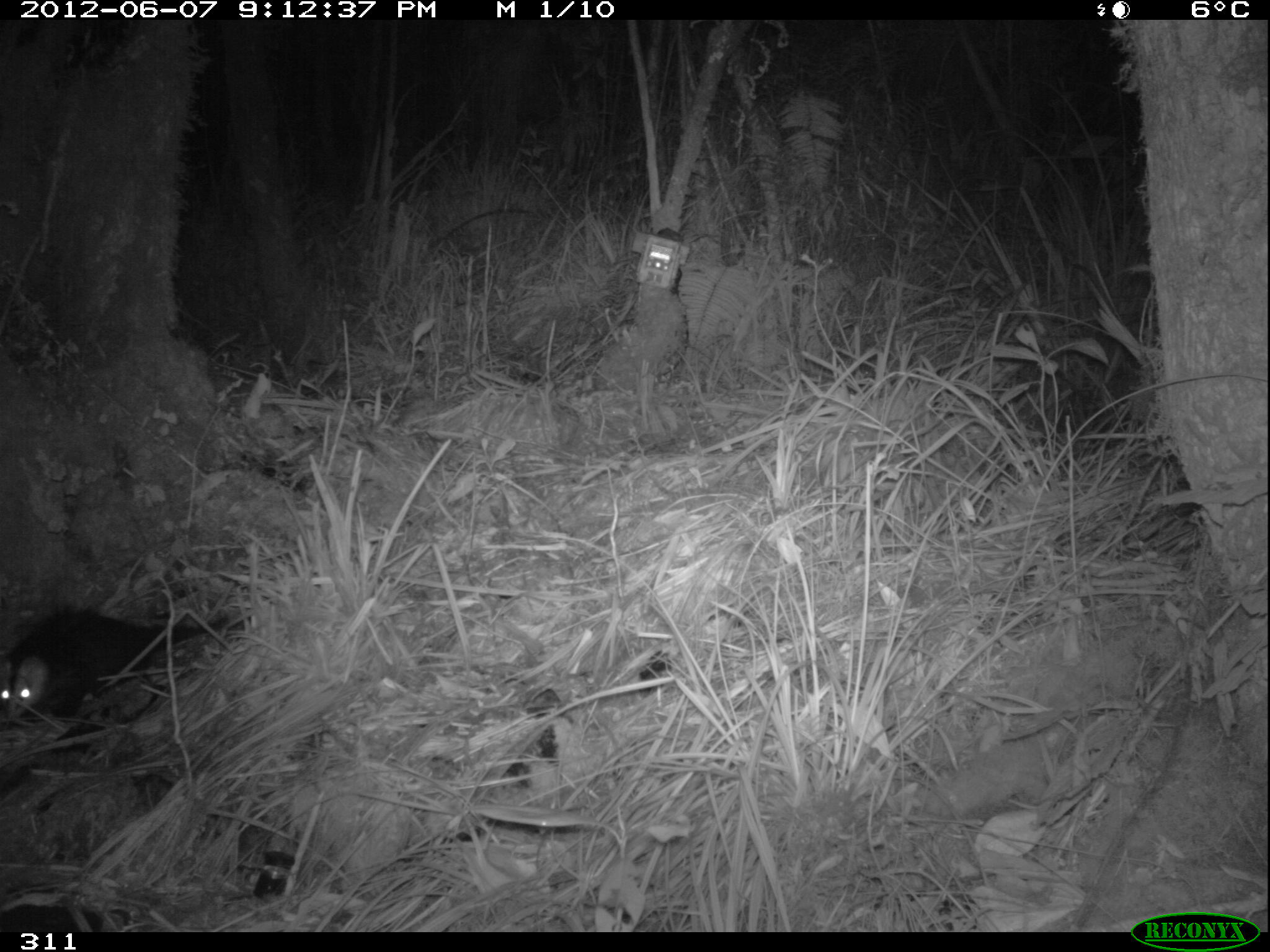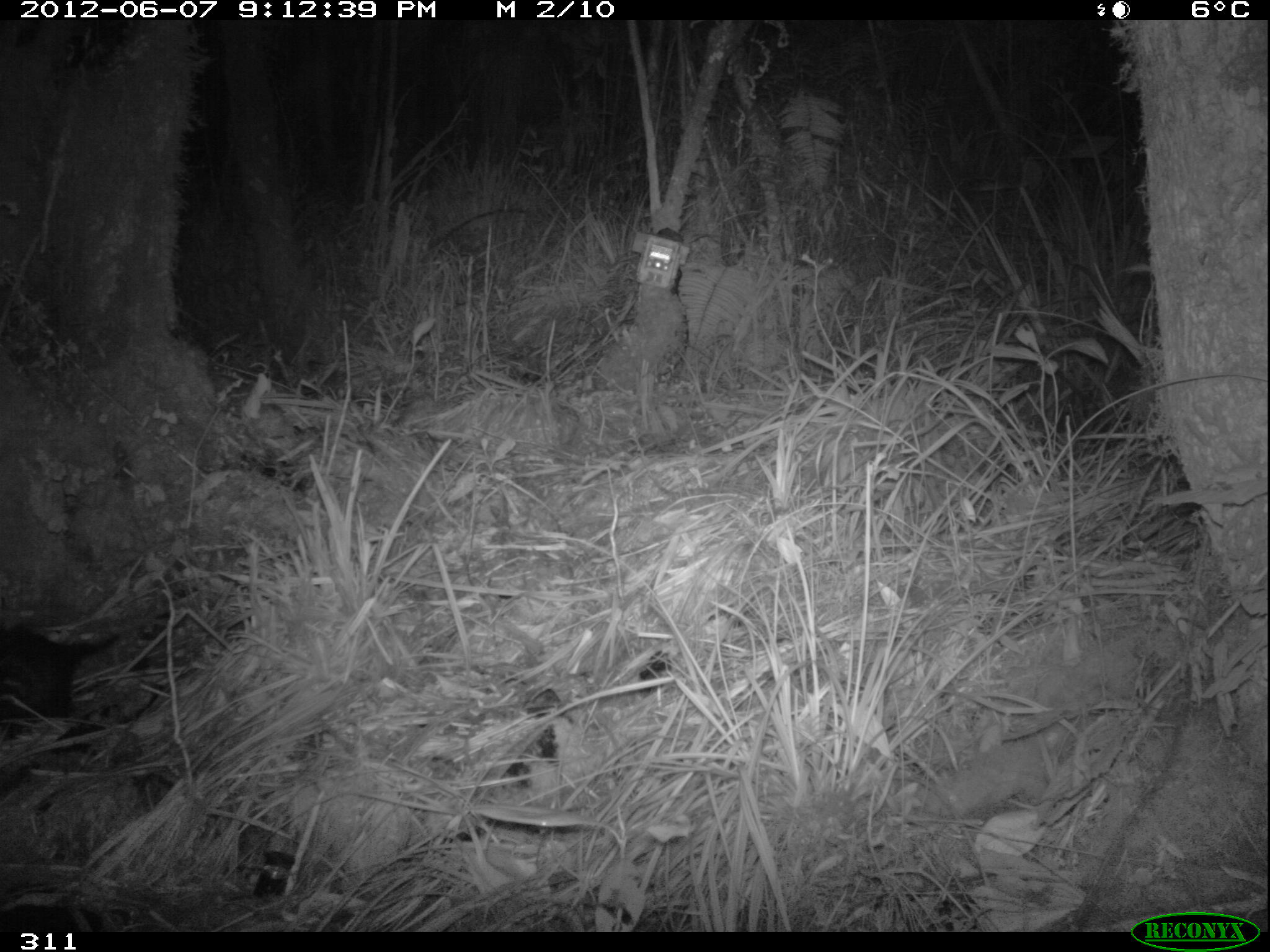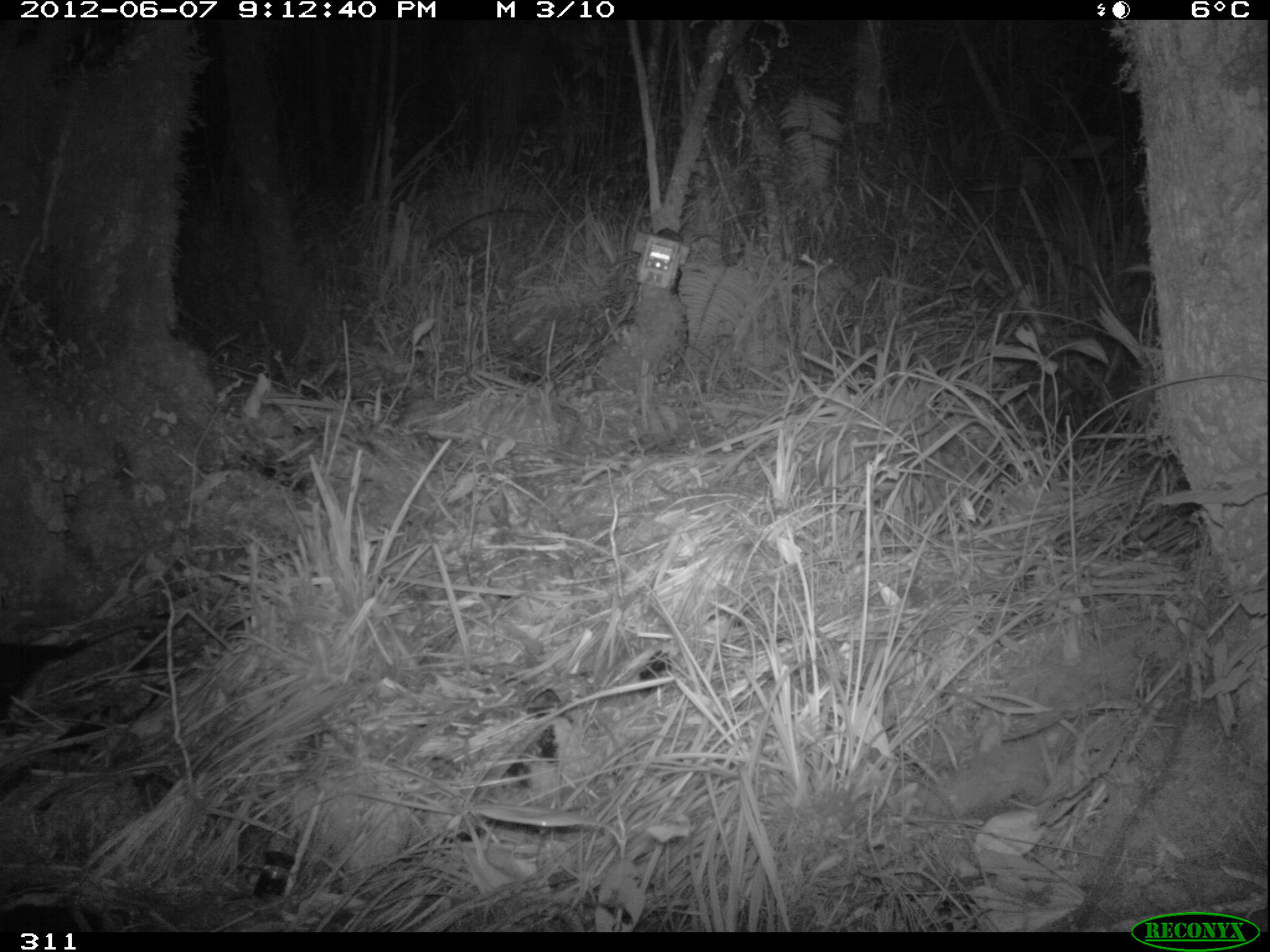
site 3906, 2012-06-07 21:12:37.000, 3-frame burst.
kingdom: Animalia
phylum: Chordata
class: Mammalia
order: Didelphimorphia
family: Didelphidae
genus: Didelphis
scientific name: Didelphis pernigra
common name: andean white-eared opossum